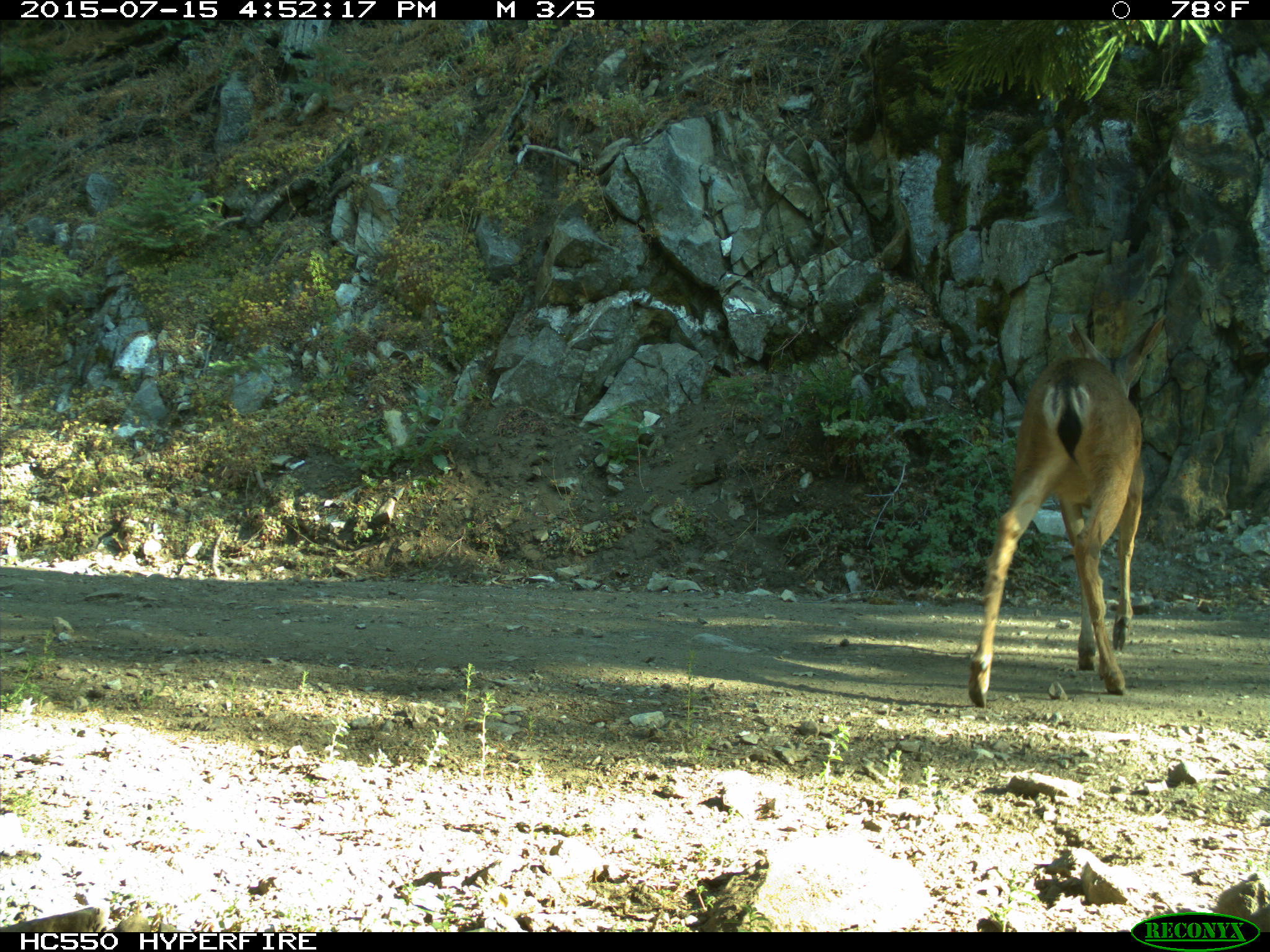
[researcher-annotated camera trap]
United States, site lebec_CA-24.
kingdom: Animalia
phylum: Chordata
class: Mammalia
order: Artiodactyla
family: Cervidae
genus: Odocoileus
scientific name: Odocoileus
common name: deer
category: unidentified deer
Unidentified deer (deer) (Odocoileus).